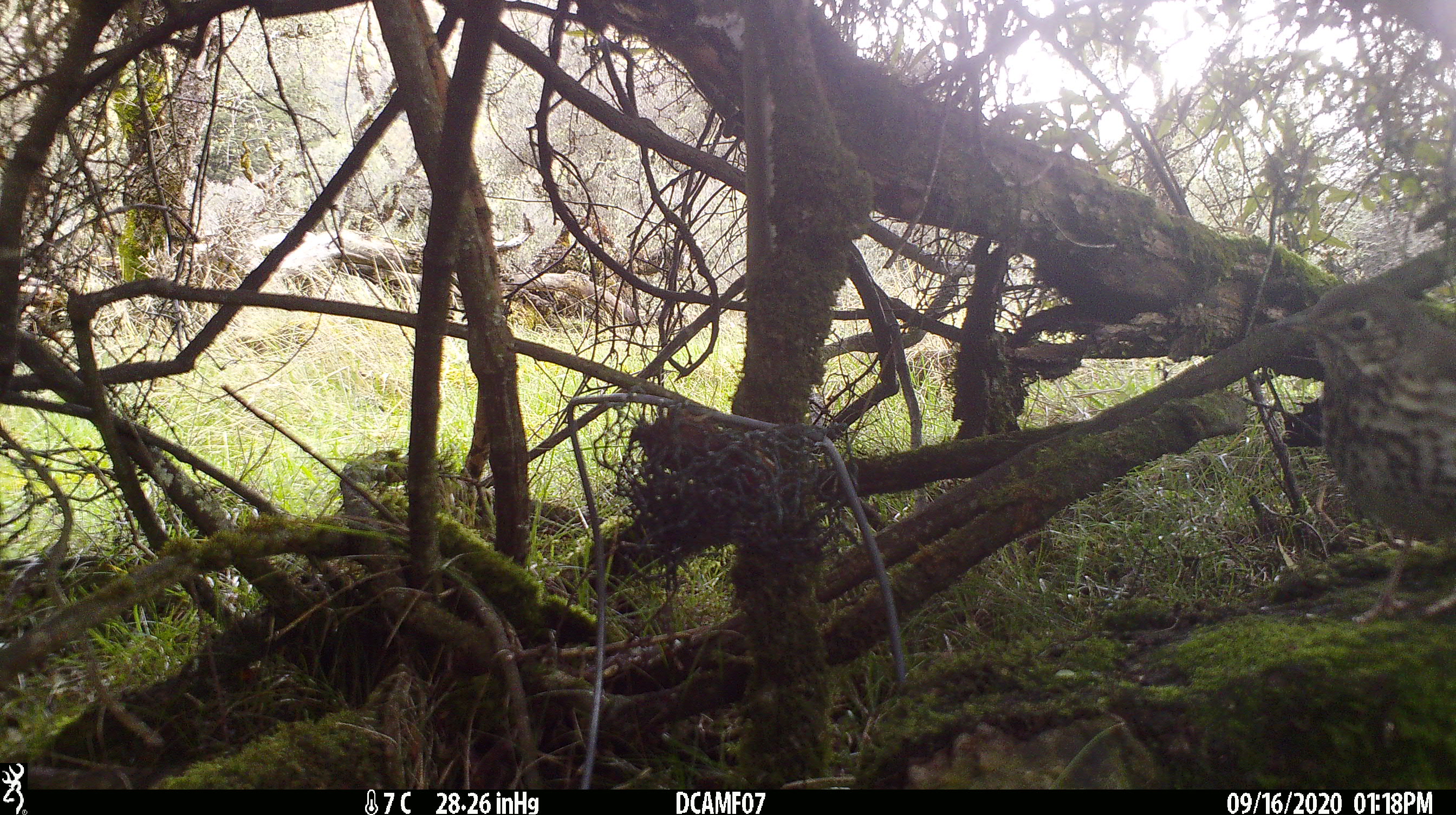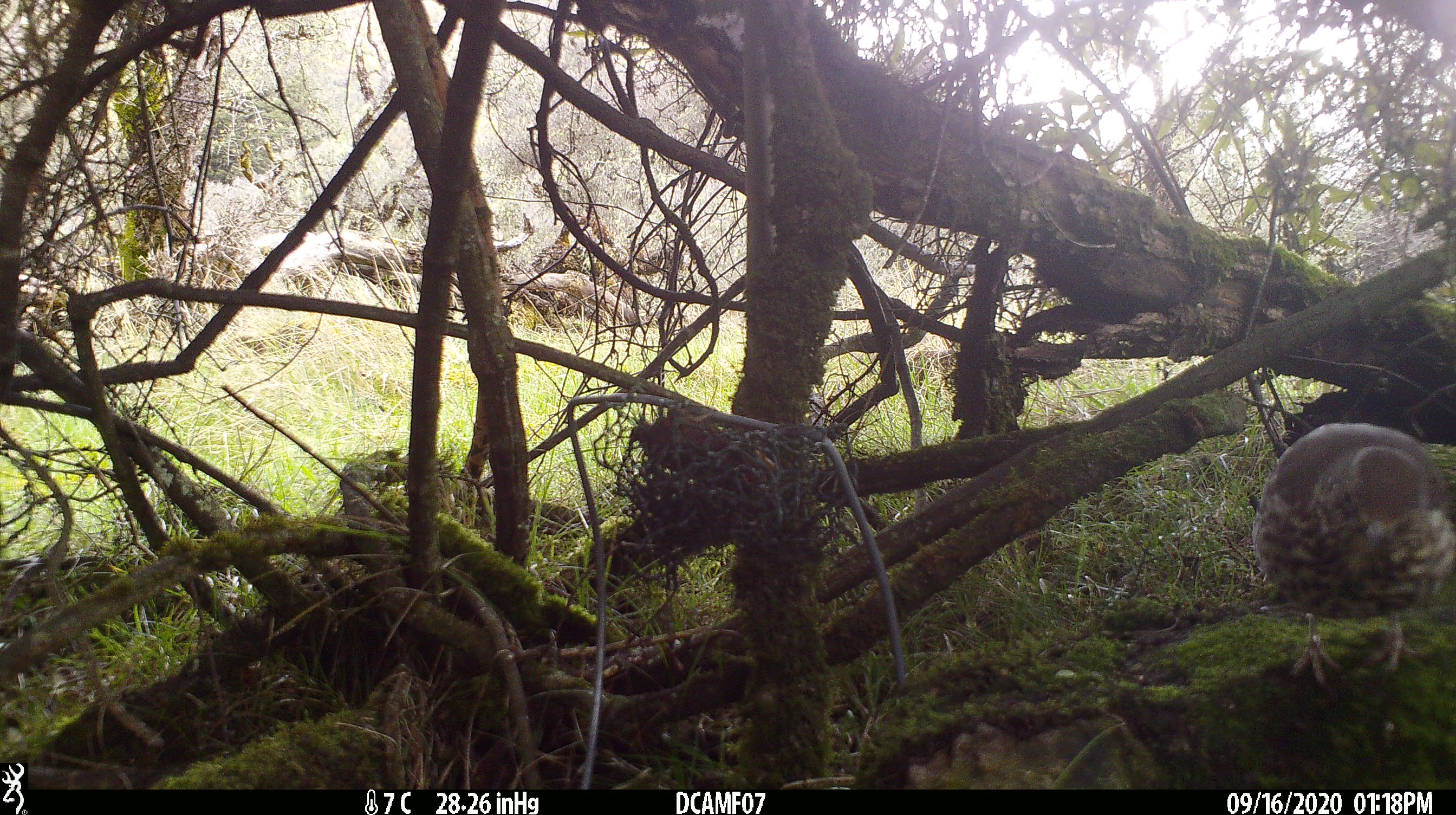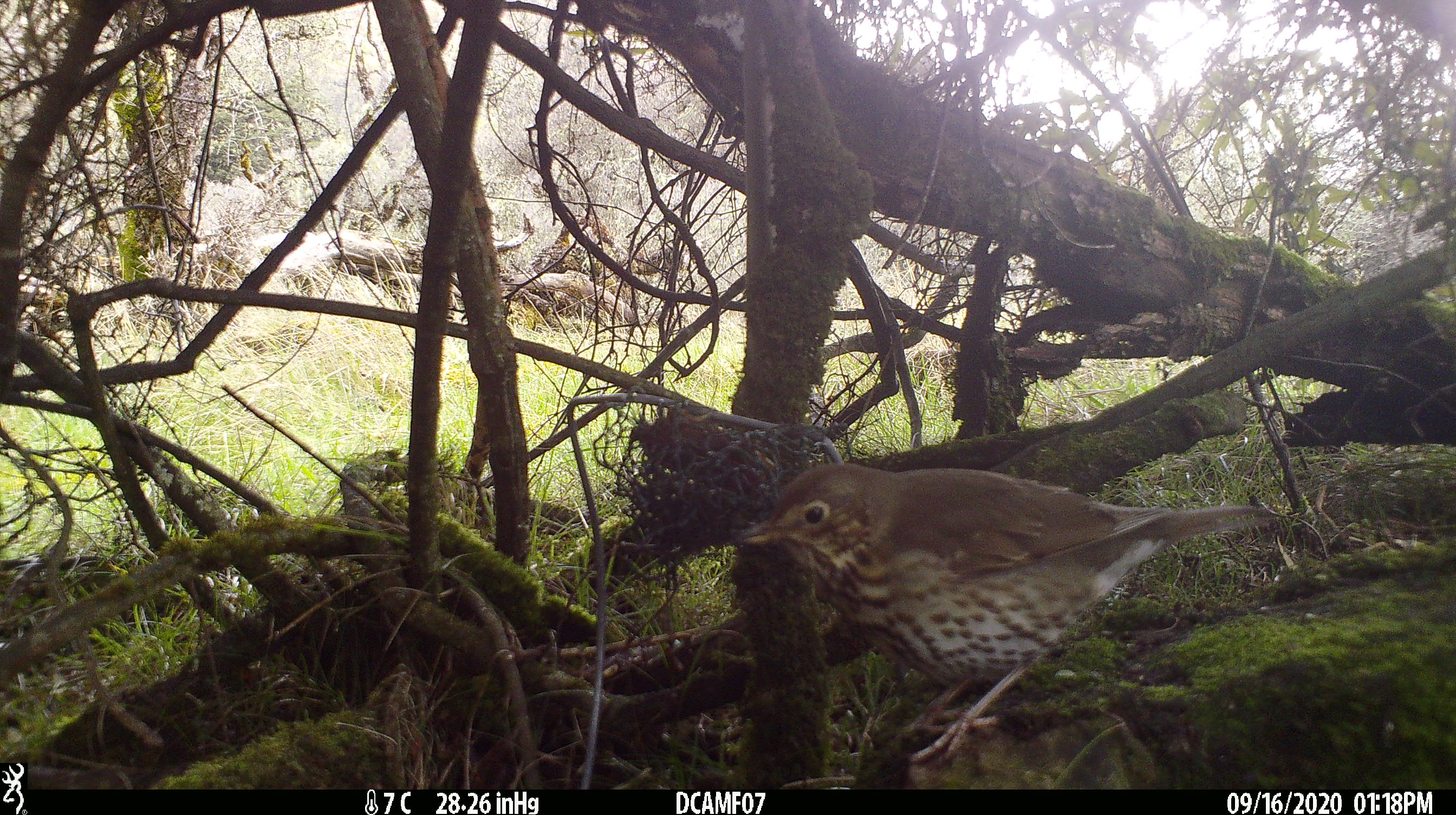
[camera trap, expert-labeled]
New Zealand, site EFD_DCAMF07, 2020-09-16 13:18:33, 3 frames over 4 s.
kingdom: Animalia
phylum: Chordata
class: Aves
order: Passeriformes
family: Turdidae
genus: Turdus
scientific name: Turdus philomelos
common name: song thrush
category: thrush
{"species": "thrush (song thrush) (Turdus philomelos)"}